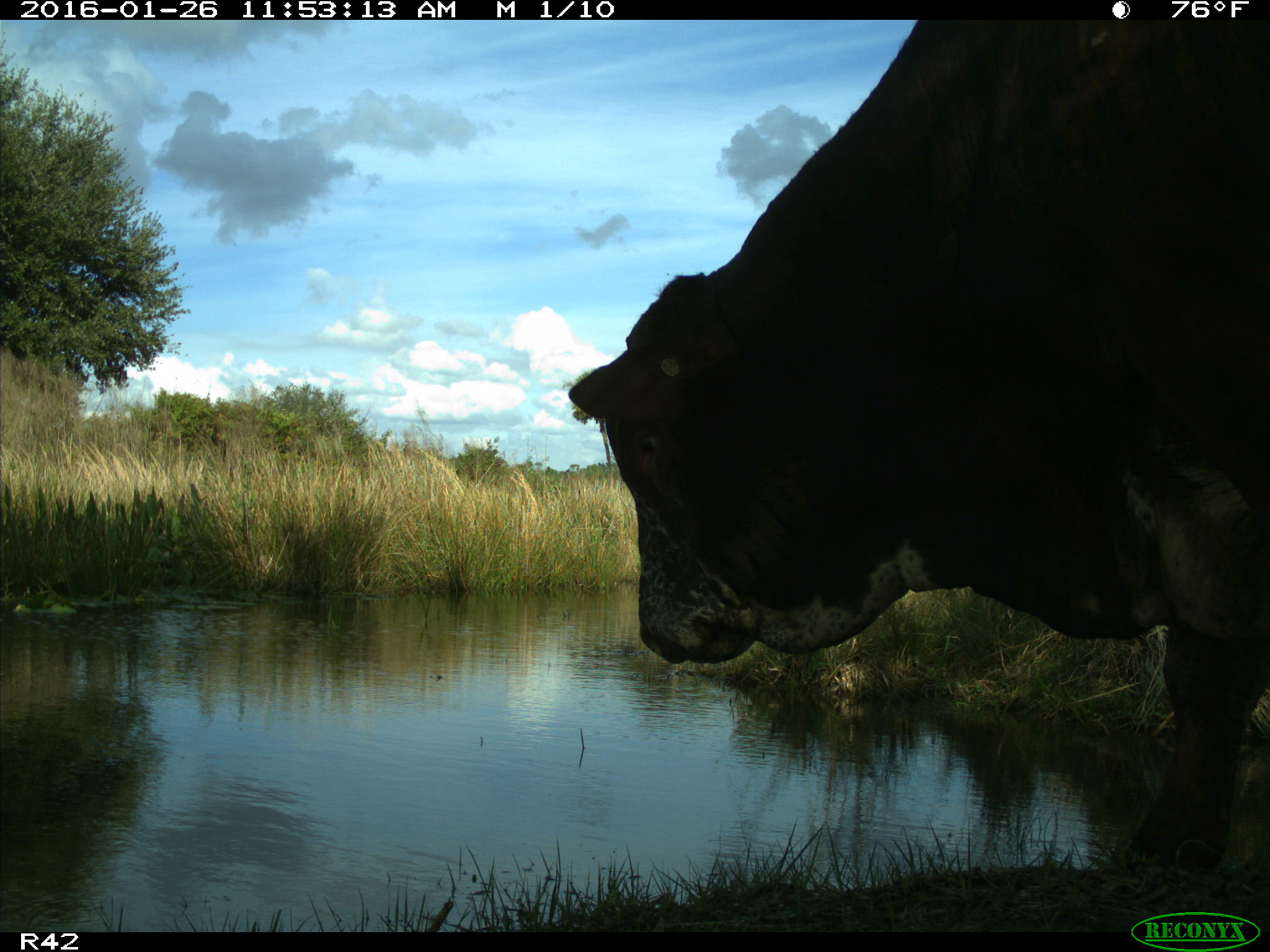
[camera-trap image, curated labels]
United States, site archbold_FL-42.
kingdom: Animalia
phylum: Chordata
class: Mammalia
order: Artiodactyla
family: Bovidae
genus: Bos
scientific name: Bos taurus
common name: domestic cow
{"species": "Bos taurus (domestic cow)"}